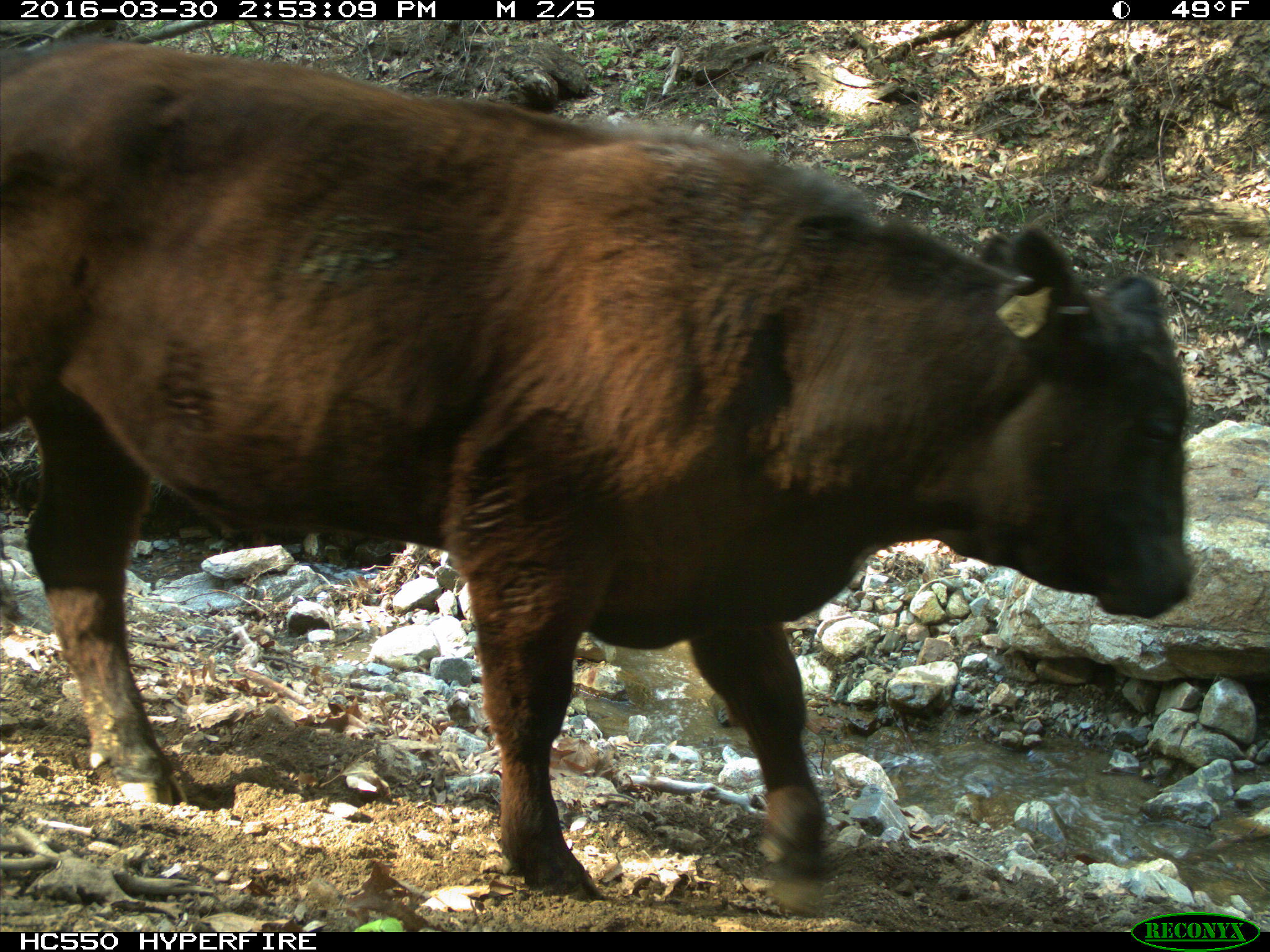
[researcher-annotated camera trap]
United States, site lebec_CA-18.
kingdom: Animalia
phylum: Chordata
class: Mammalia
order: Artiodactyla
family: Bovidae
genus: Bos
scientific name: Bos taurus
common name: domestic cow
Bos taurus (domestic cow).